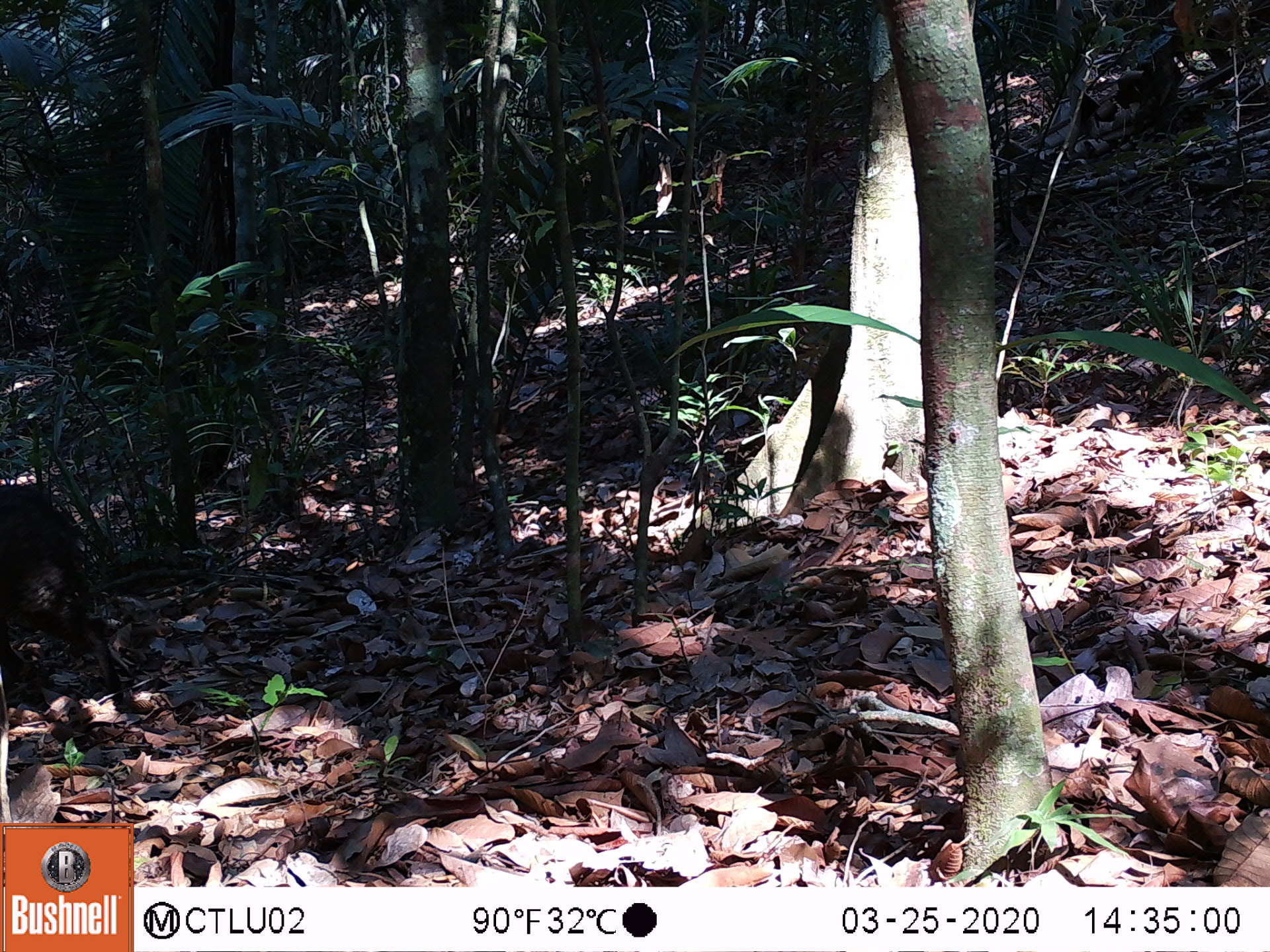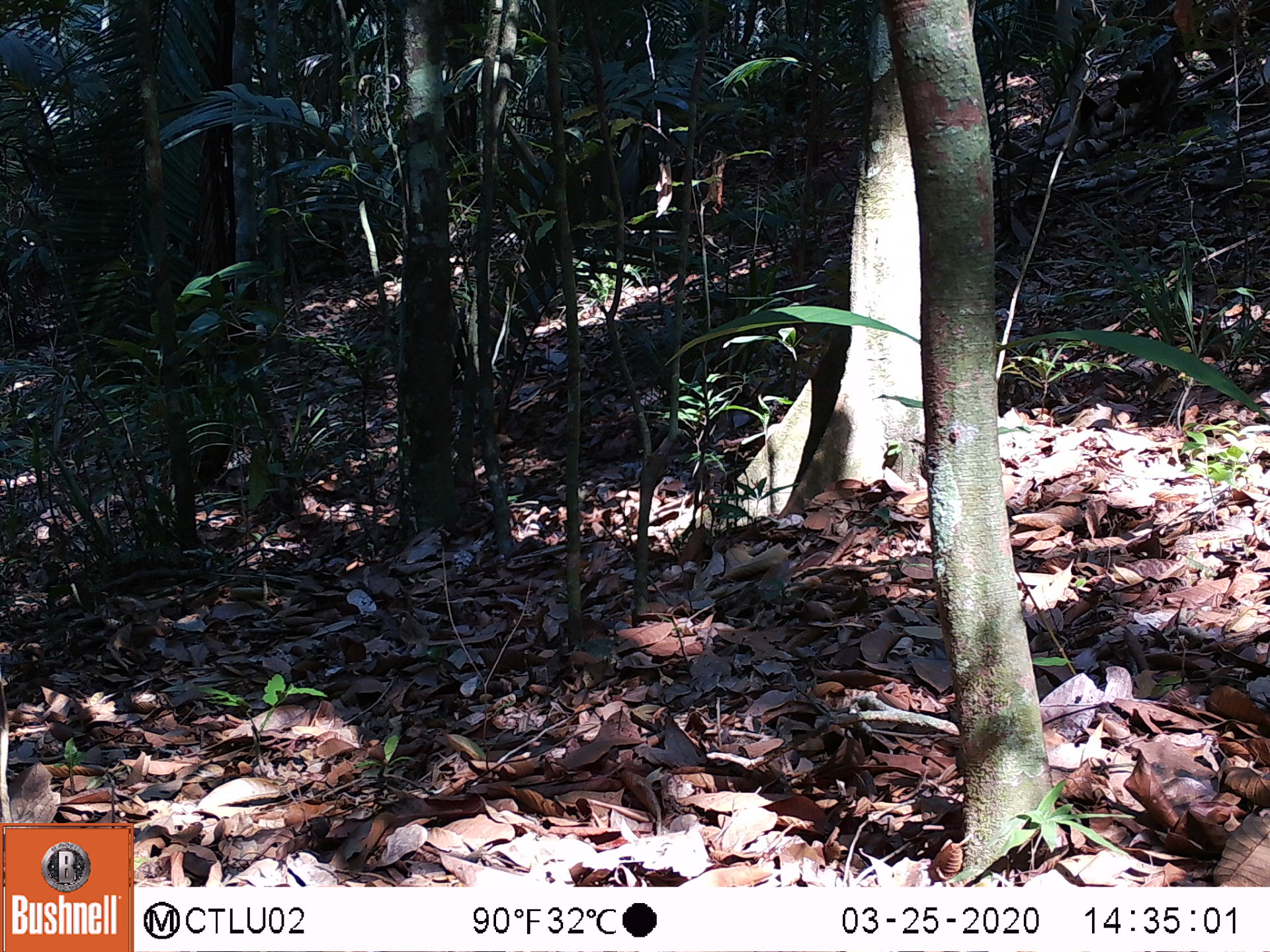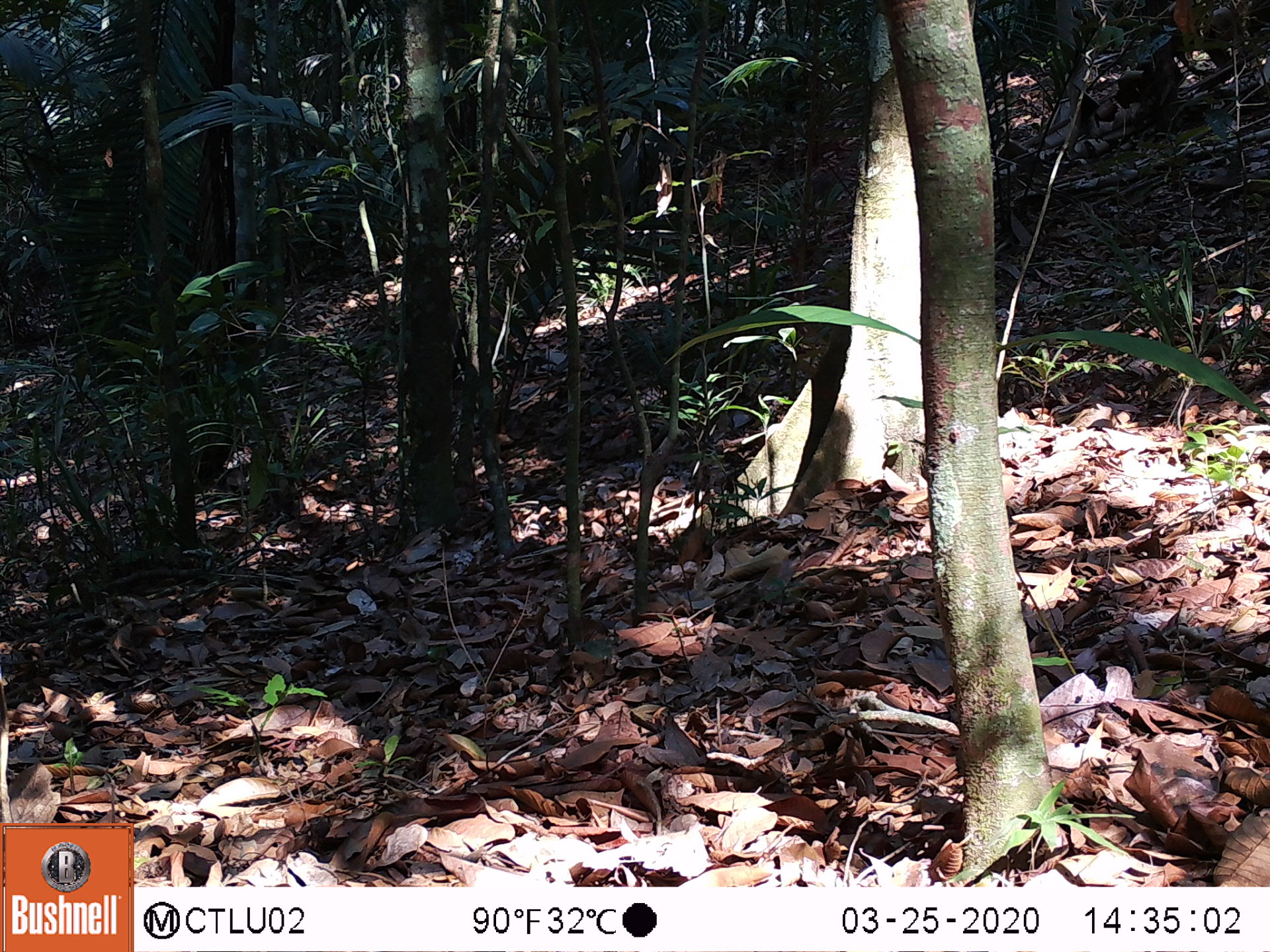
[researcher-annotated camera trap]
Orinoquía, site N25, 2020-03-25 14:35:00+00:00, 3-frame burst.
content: unidentified animal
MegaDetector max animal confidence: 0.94